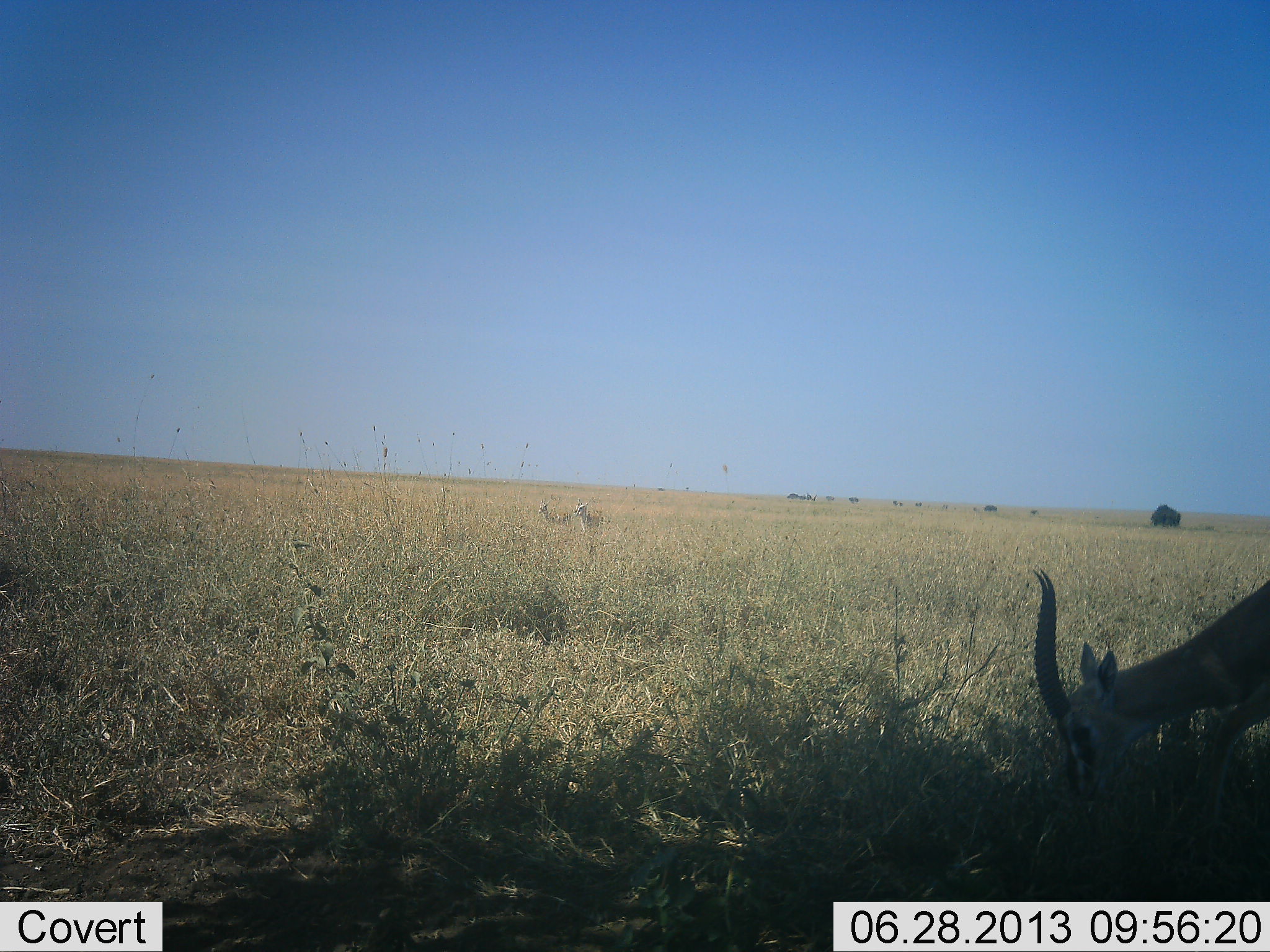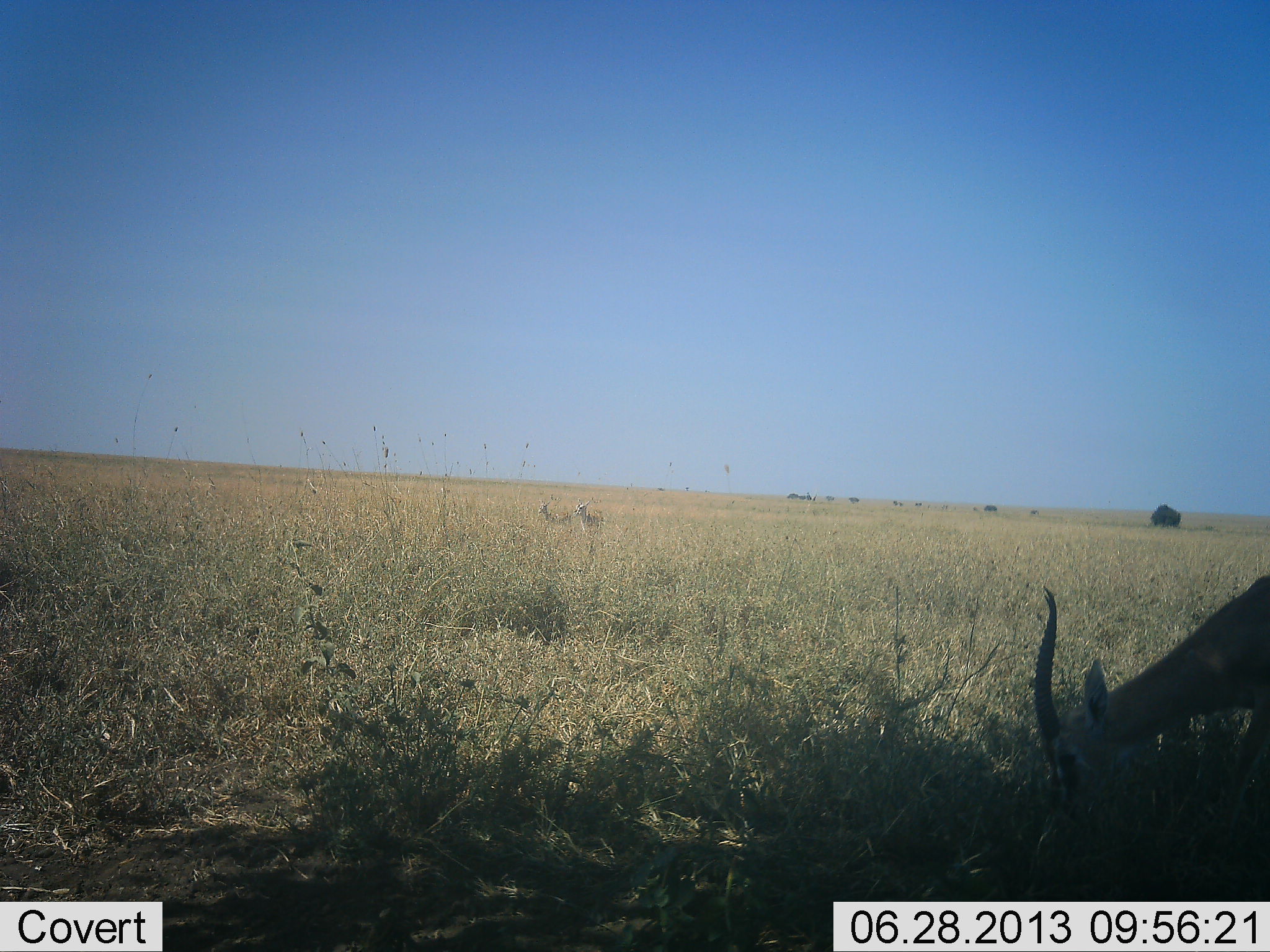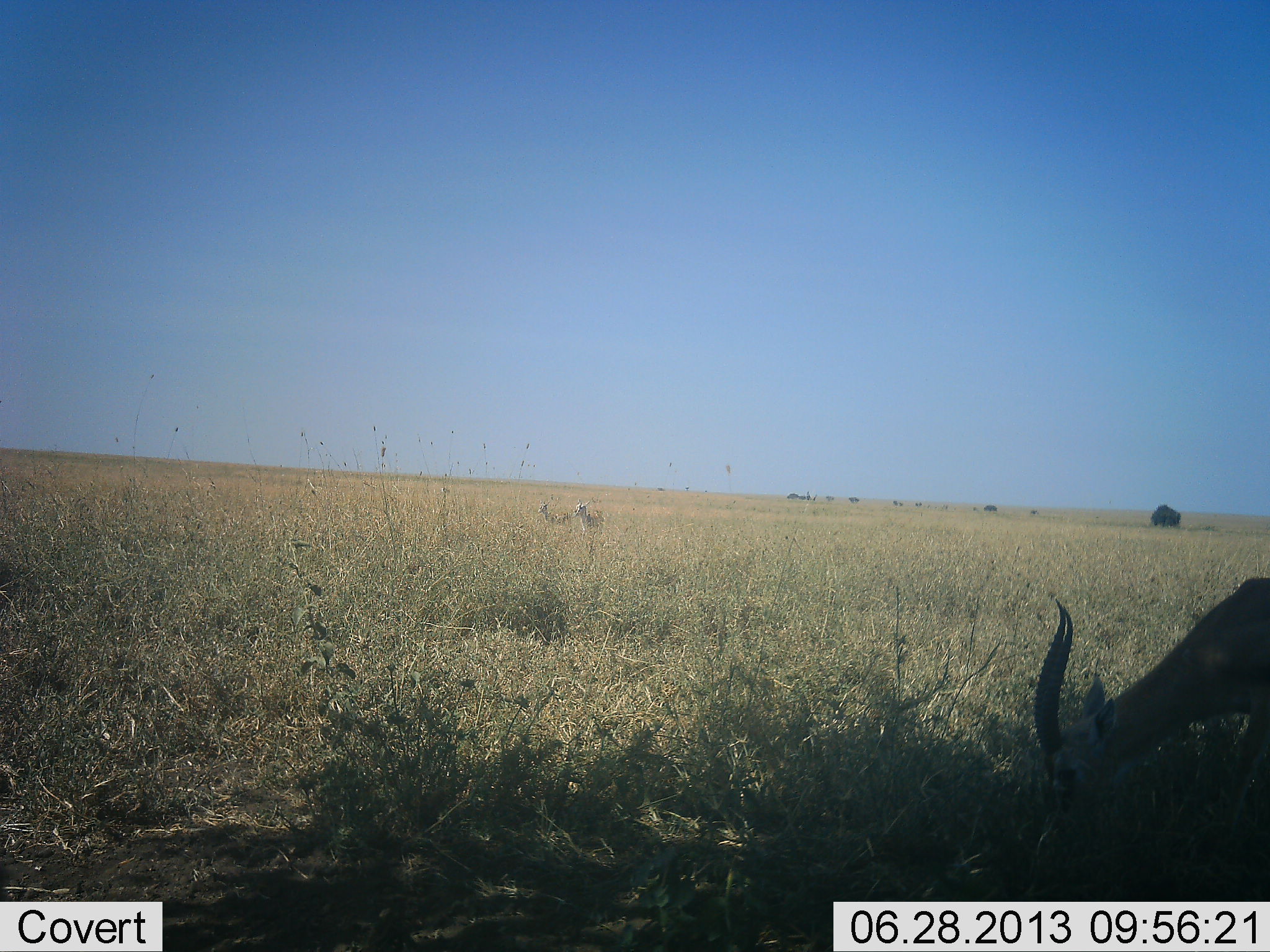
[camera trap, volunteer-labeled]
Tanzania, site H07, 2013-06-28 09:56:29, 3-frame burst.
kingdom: Animalia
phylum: Chordata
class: Mammalia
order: Artiodactyla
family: Bovidae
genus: Eudorcas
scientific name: Eudorcas thomsonii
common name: thomson's gazelle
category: gazellethomsons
Gazellethomsons (thomson's gazelle) (Eudorcas thomsonii), count 3. Behavior (volunteer vote fractions): standing 60%, resting 0%, moving 0%, interacting 0%. Young present (vote fraction): 0%. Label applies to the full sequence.